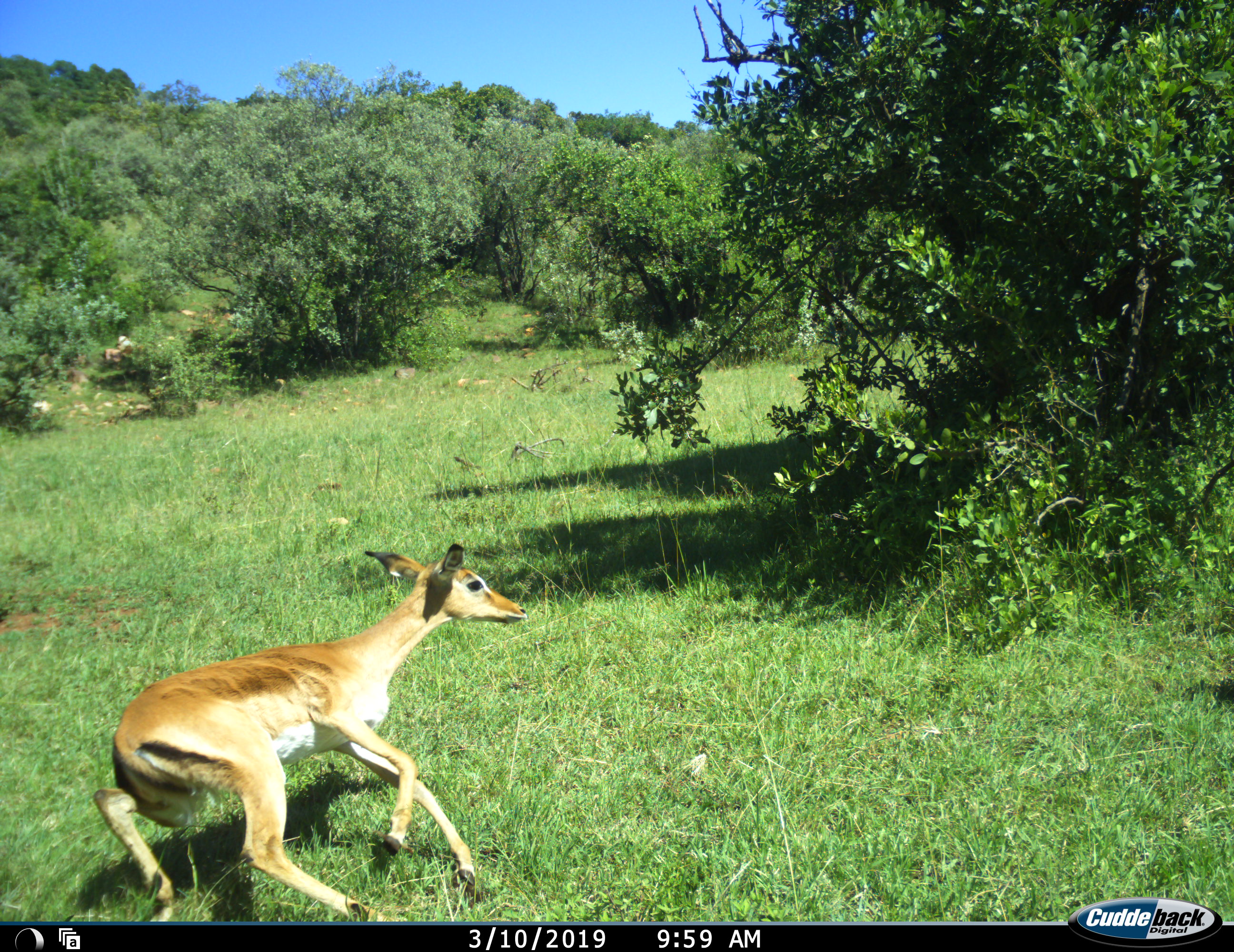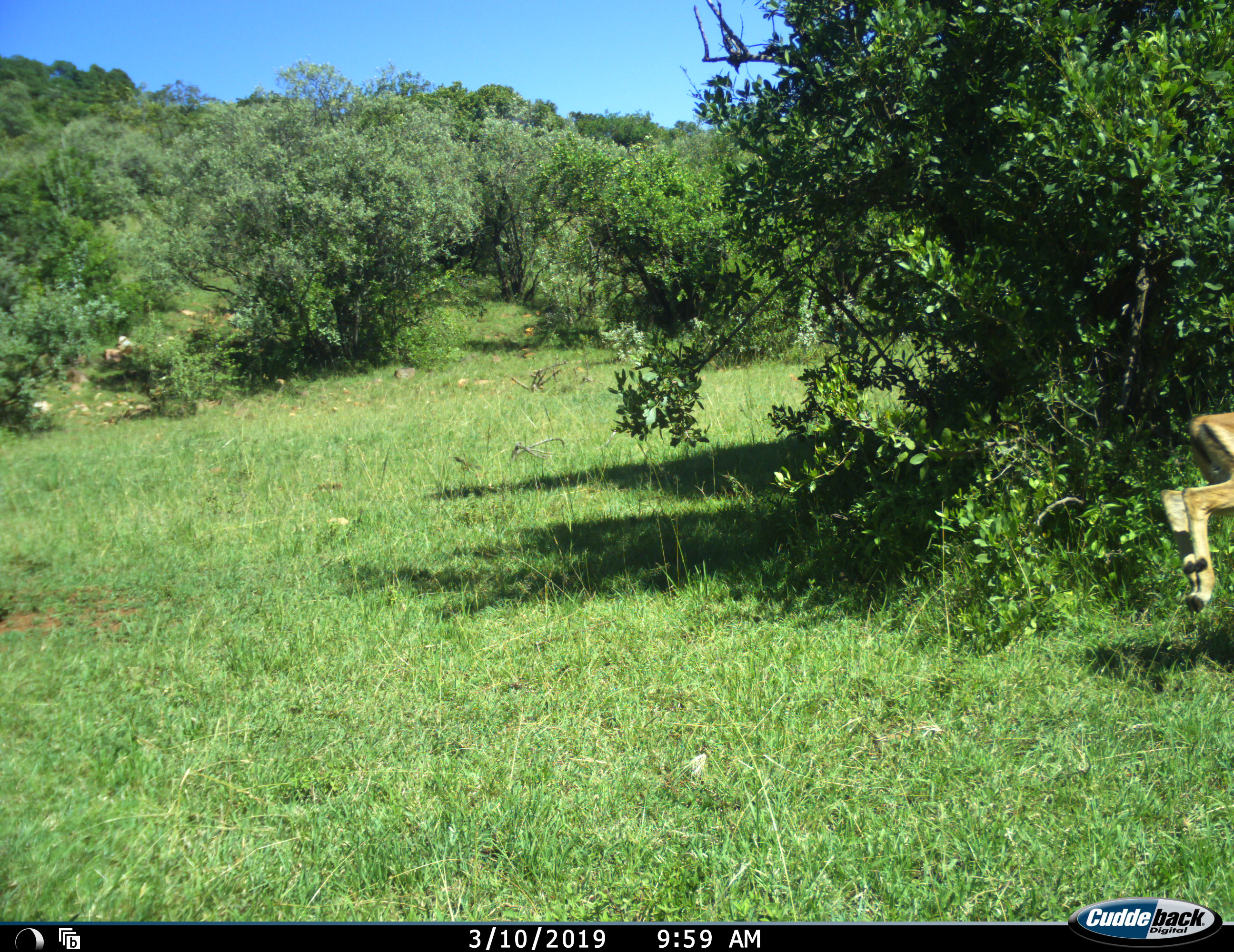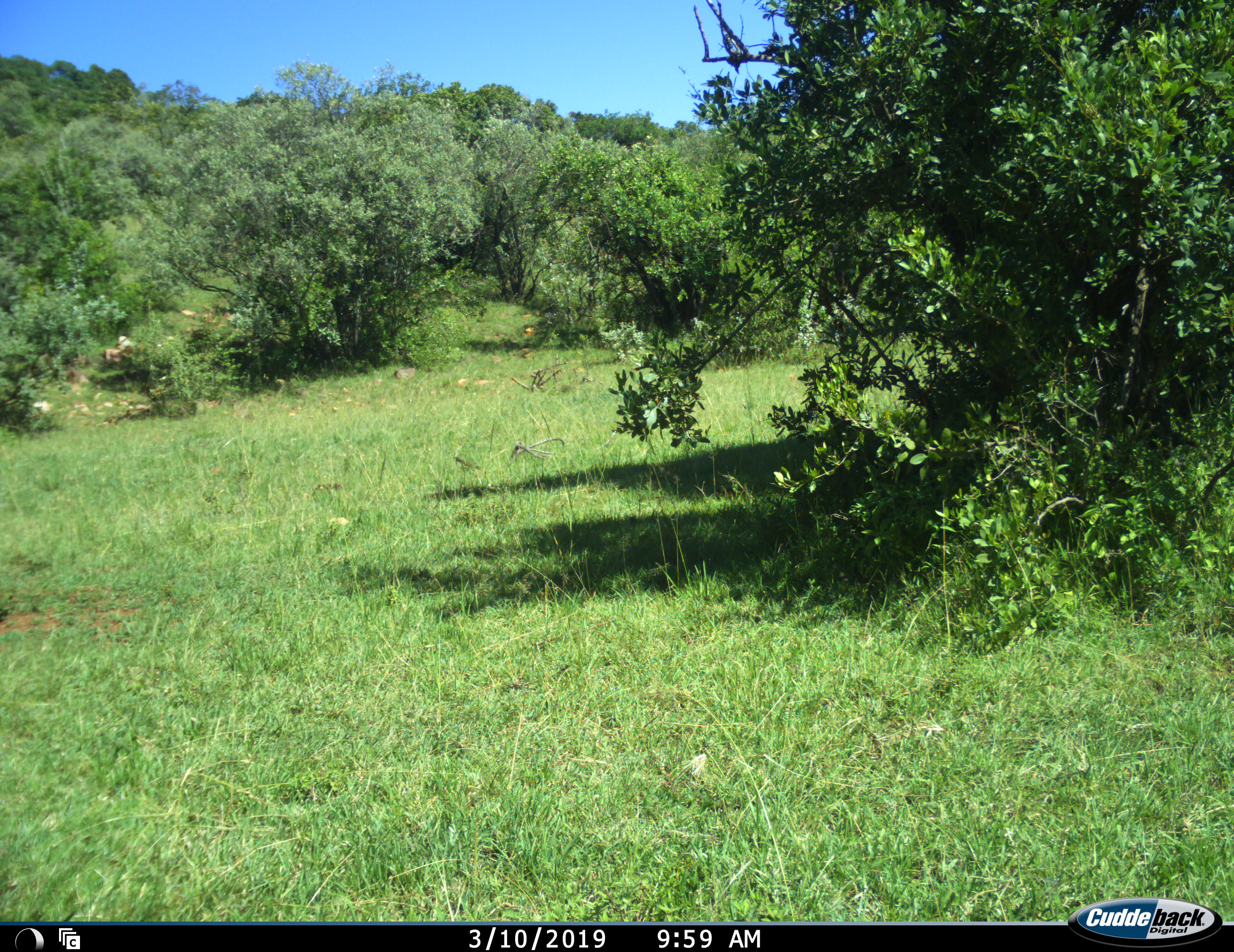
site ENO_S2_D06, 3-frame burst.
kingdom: Animalia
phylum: Chordata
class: Mammalia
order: Artiodactyla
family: Bovidae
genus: Aepyceros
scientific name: Aepyceros melampus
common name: impala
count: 1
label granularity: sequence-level